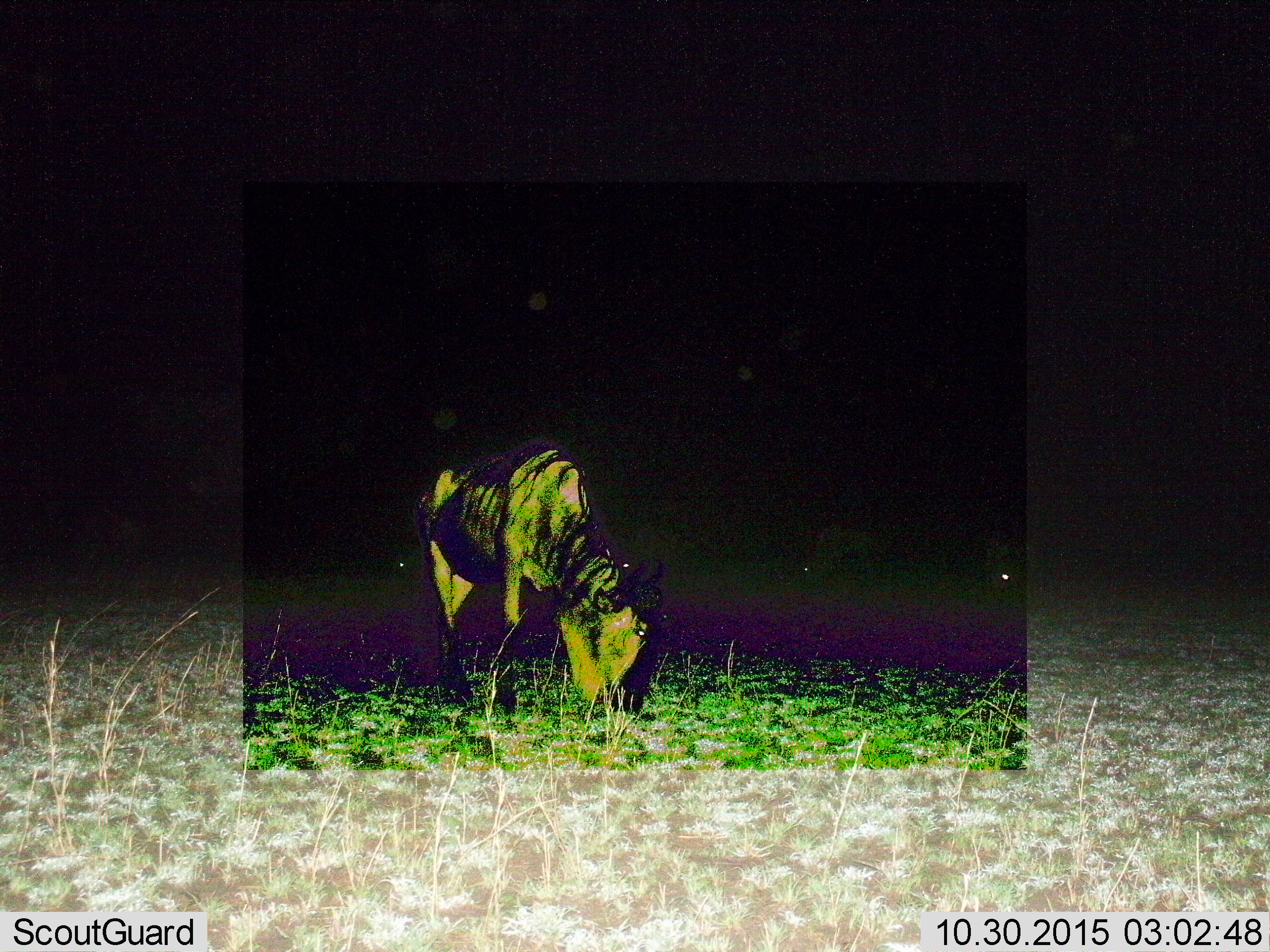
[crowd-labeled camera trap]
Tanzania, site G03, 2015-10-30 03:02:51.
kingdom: Animalia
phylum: Chordata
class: Mammalia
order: Artiodactyla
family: Bovidae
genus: Connochaetes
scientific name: Connochaetes taurinus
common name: blue wildebeest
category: wildebeest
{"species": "wildebeest (blue wildebeest) (Connochaetes taurinus)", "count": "1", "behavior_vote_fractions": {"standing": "31%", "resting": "0%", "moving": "6%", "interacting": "0%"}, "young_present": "6%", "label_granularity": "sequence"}